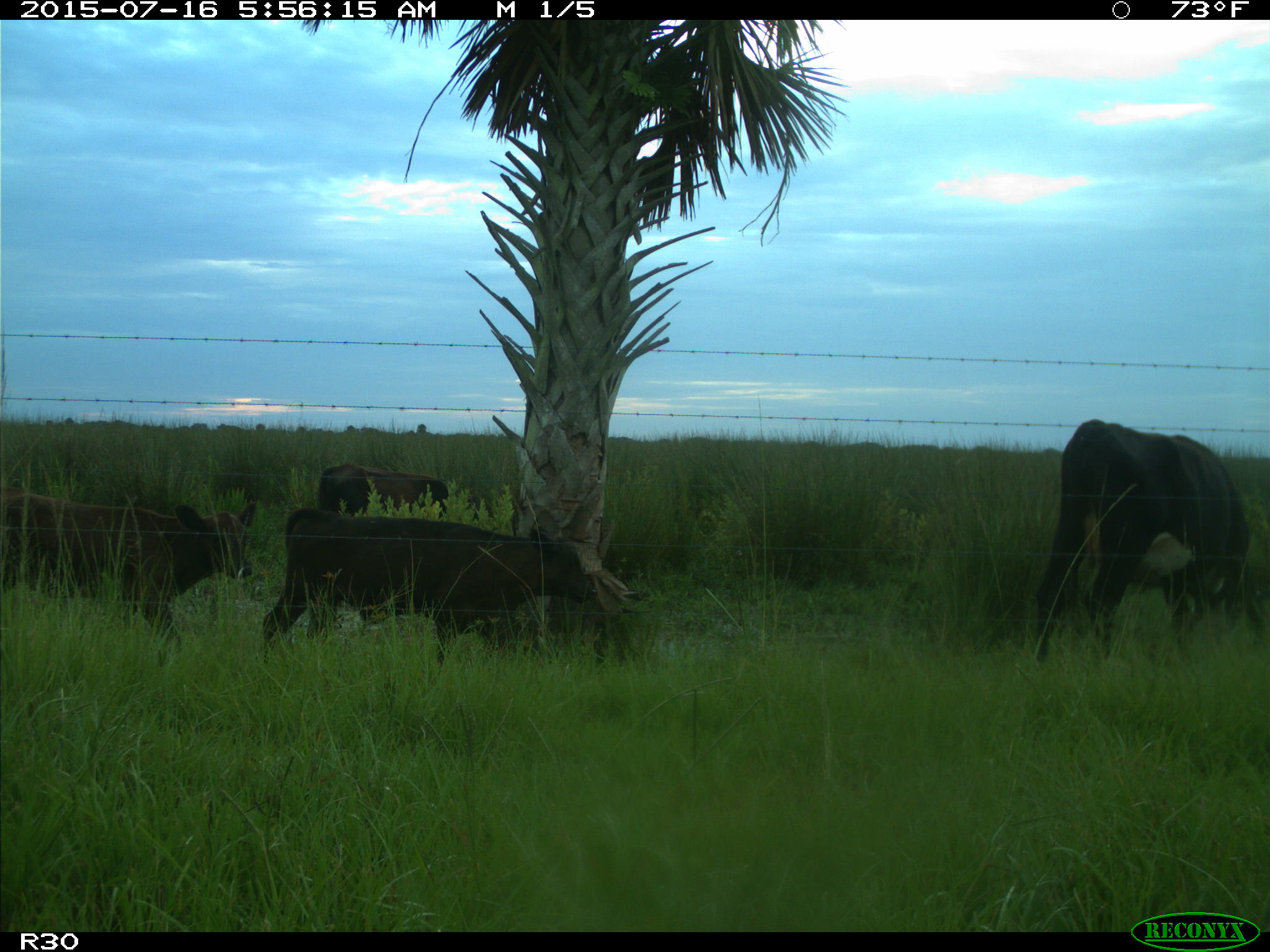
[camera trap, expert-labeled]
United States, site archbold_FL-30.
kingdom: Animalia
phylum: Chordata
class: Mammalia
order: Artiodactyla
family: Bovidae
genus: Bos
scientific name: Bos taurus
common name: domestic cow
Bos taurus (domestic cow).